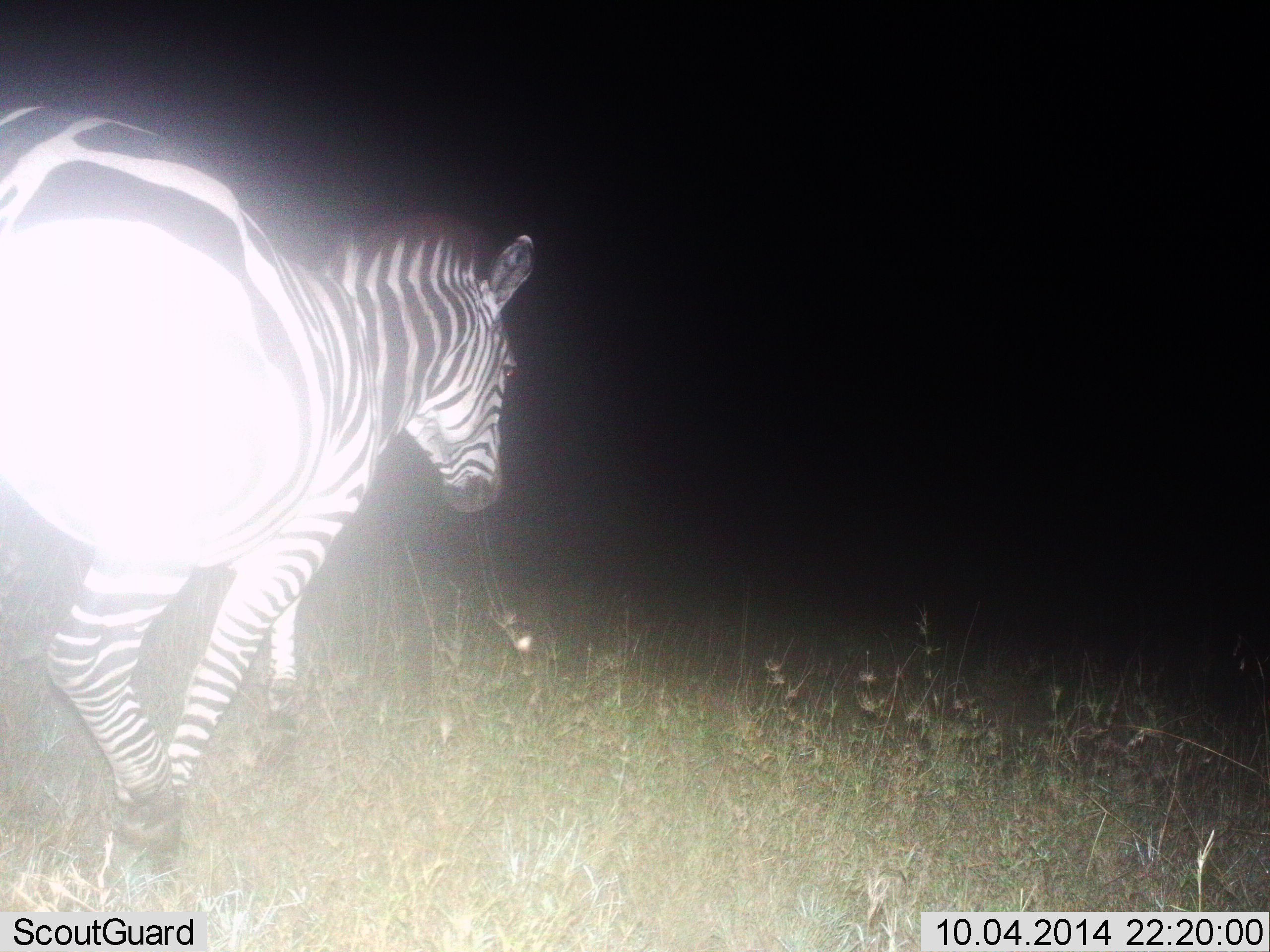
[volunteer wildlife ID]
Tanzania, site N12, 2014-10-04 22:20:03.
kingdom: Animalia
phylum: Chordata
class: Mammalia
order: Perissodactyla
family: Equidae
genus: Equus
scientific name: Equus quagga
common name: plains zebra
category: zebra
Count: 1.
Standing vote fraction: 10%.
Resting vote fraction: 0%.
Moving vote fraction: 90%.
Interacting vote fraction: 0%.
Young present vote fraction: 0%.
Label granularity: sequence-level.